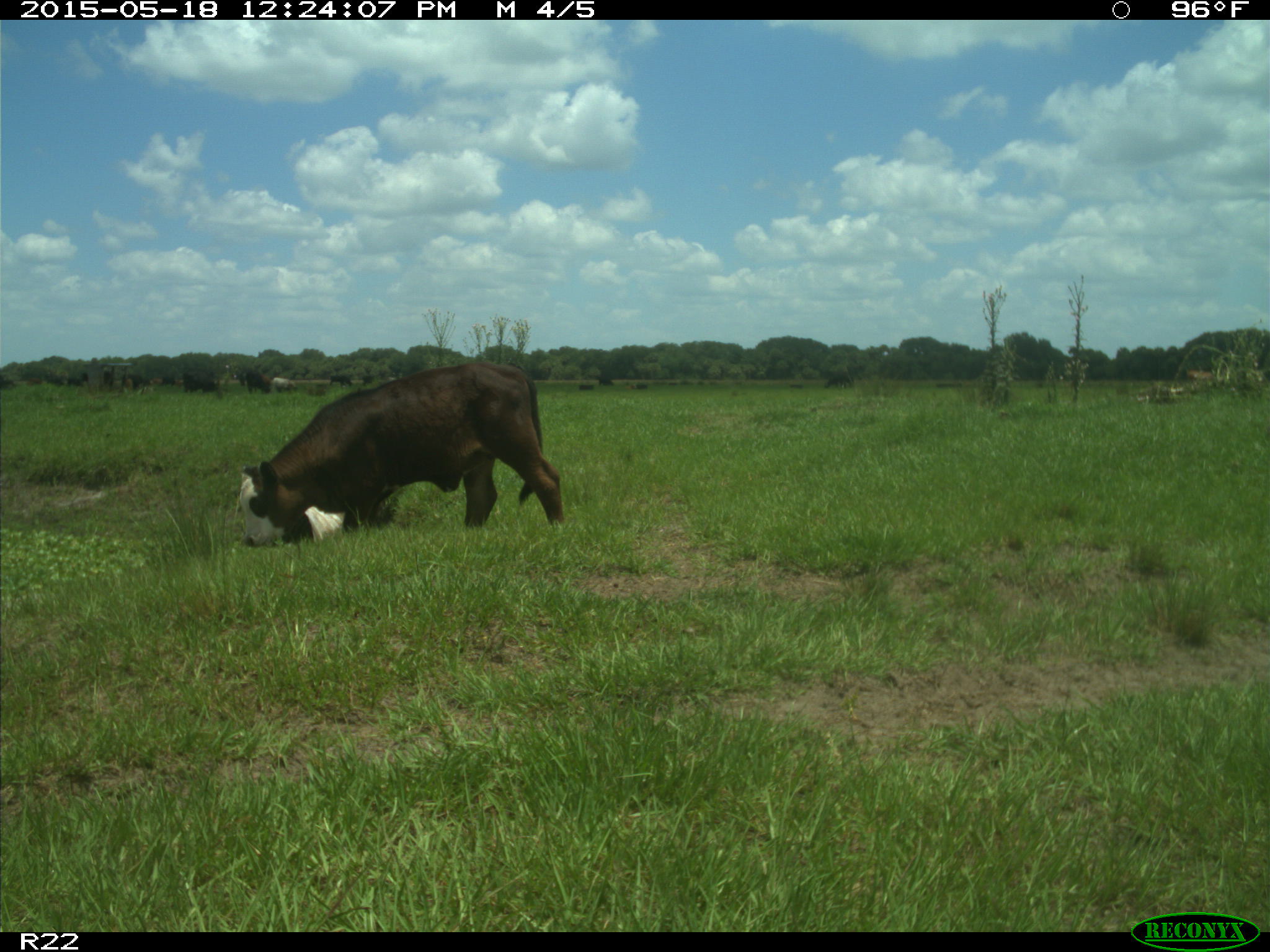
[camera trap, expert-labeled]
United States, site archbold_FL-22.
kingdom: Animalia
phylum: Chordata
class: Mammalia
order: Artiodactyla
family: Bovidae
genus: Bos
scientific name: Bos taurus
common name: domestic cow